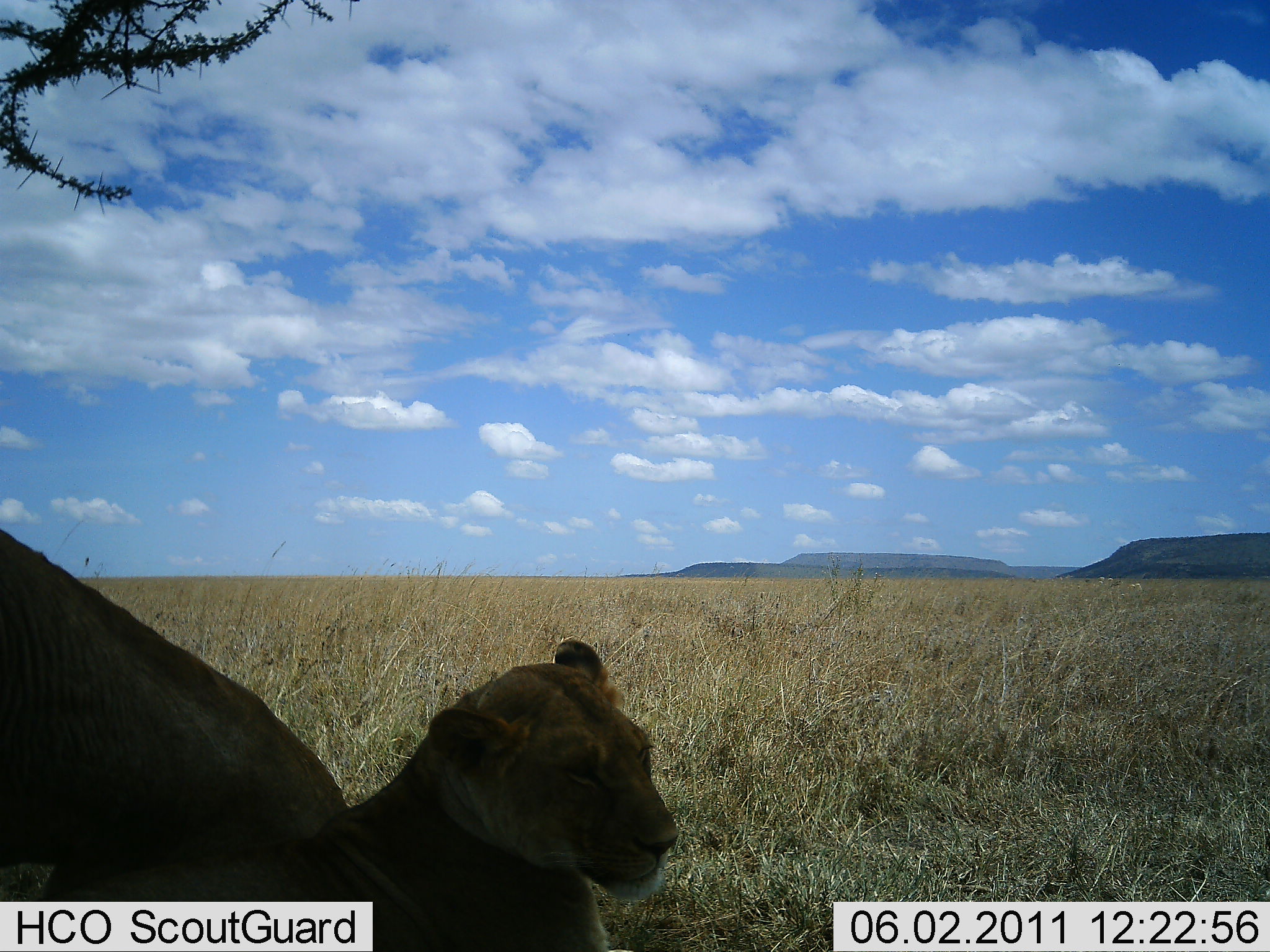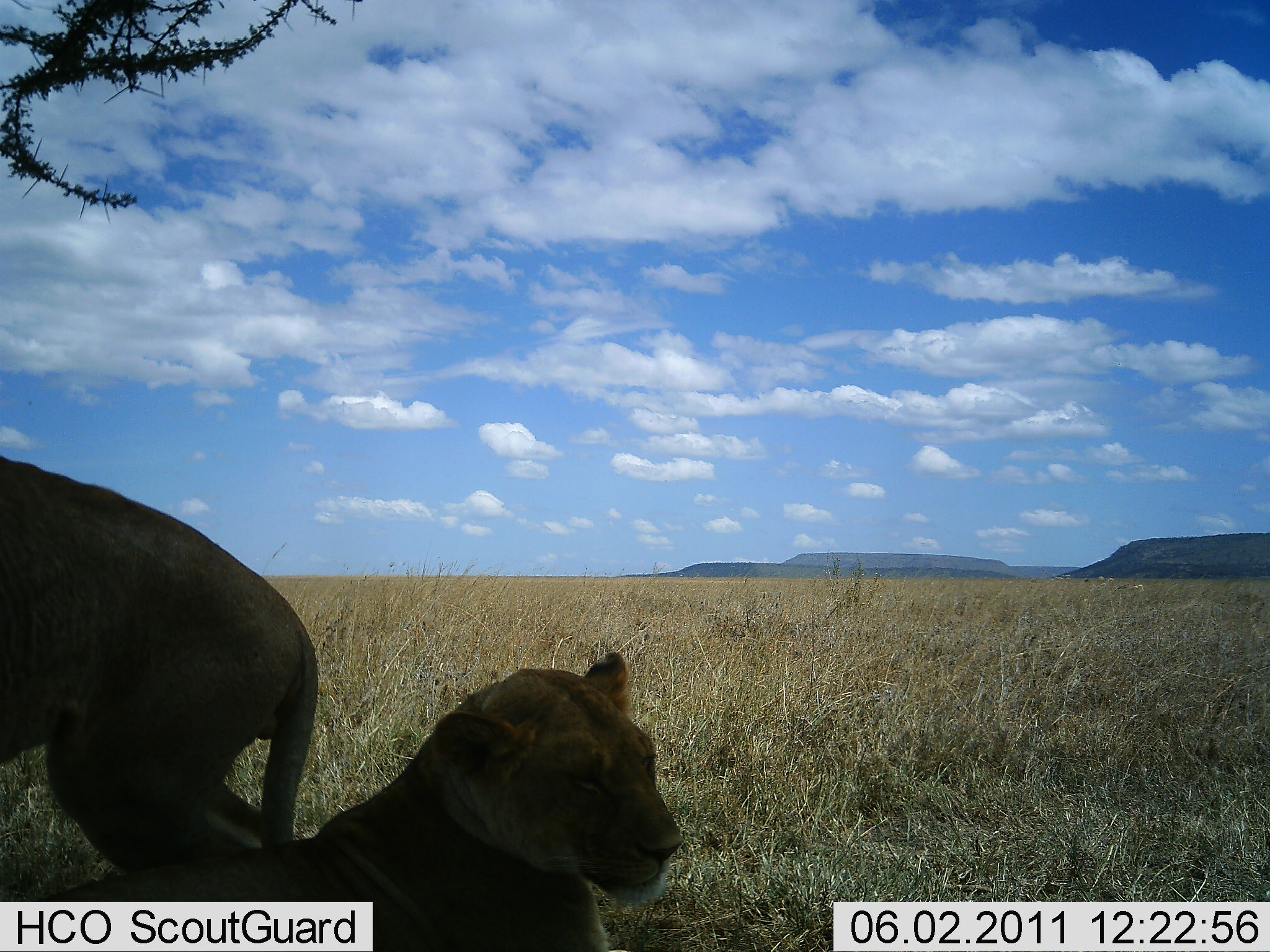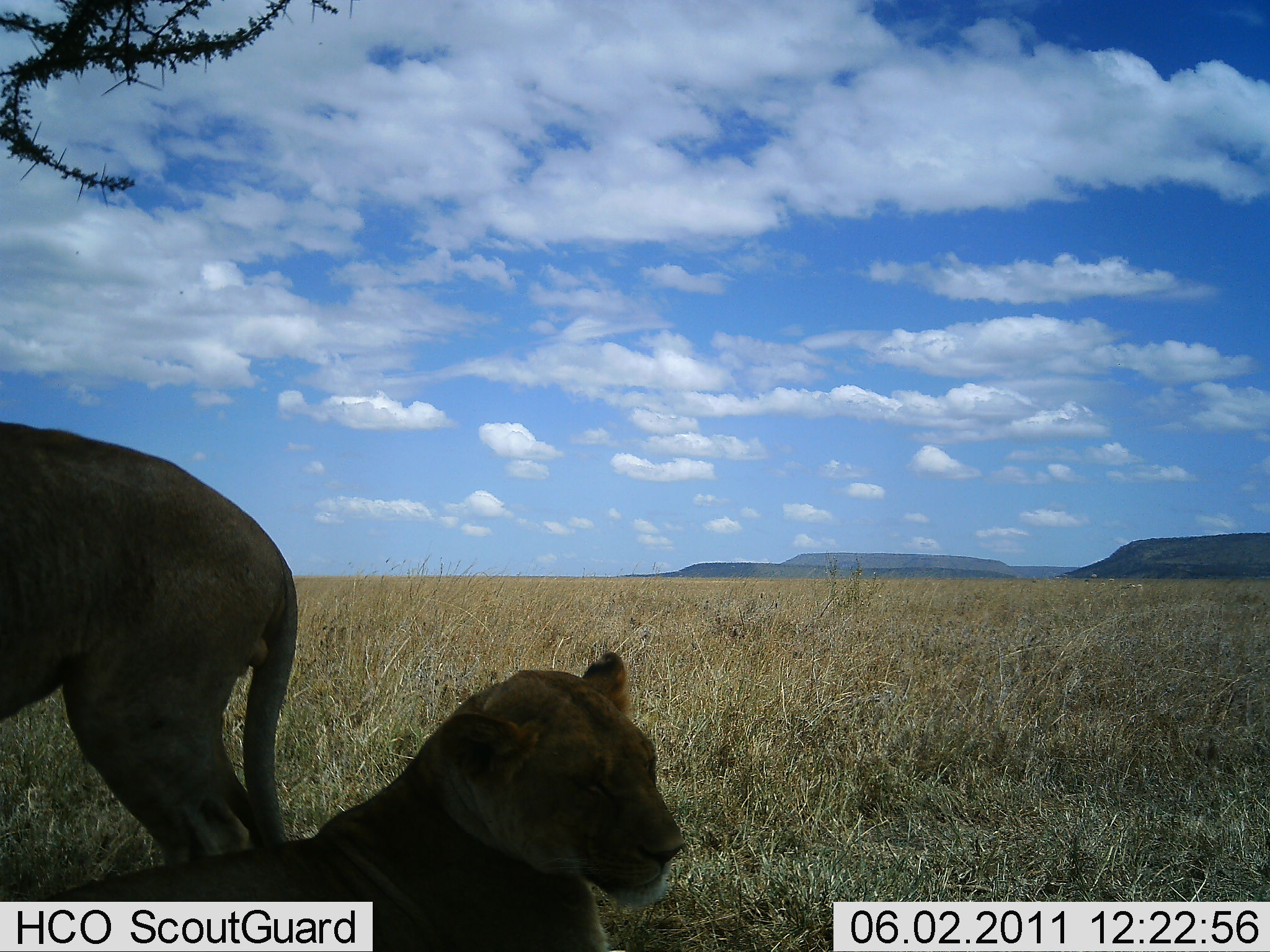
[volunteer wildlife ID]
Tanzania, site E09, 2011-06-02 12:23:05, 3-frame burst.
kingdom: Animalia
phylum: Chordata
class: Mammalia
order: Carnivora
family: Felidae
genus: Panthera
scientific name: Panthera leo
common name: lion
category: lionfemale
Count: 2.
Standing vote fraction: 33%.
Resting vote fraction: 100%.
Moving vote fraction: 13%.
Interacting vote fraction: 0%.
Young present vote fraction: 0%.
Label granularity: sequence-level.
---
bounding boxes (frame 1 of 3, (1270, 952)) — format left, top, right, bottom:
animal: 36, 638, 680, 952; 0, 529, 351, 888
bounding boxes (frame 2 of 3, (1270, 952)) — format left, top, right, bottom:
animal: 24, 650, 687, 952; 0, 456, 319, 873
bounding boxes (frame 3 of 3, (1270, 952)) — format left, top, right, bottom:
animal: 44, 649, 685, 952; 0, 421, 299, 868